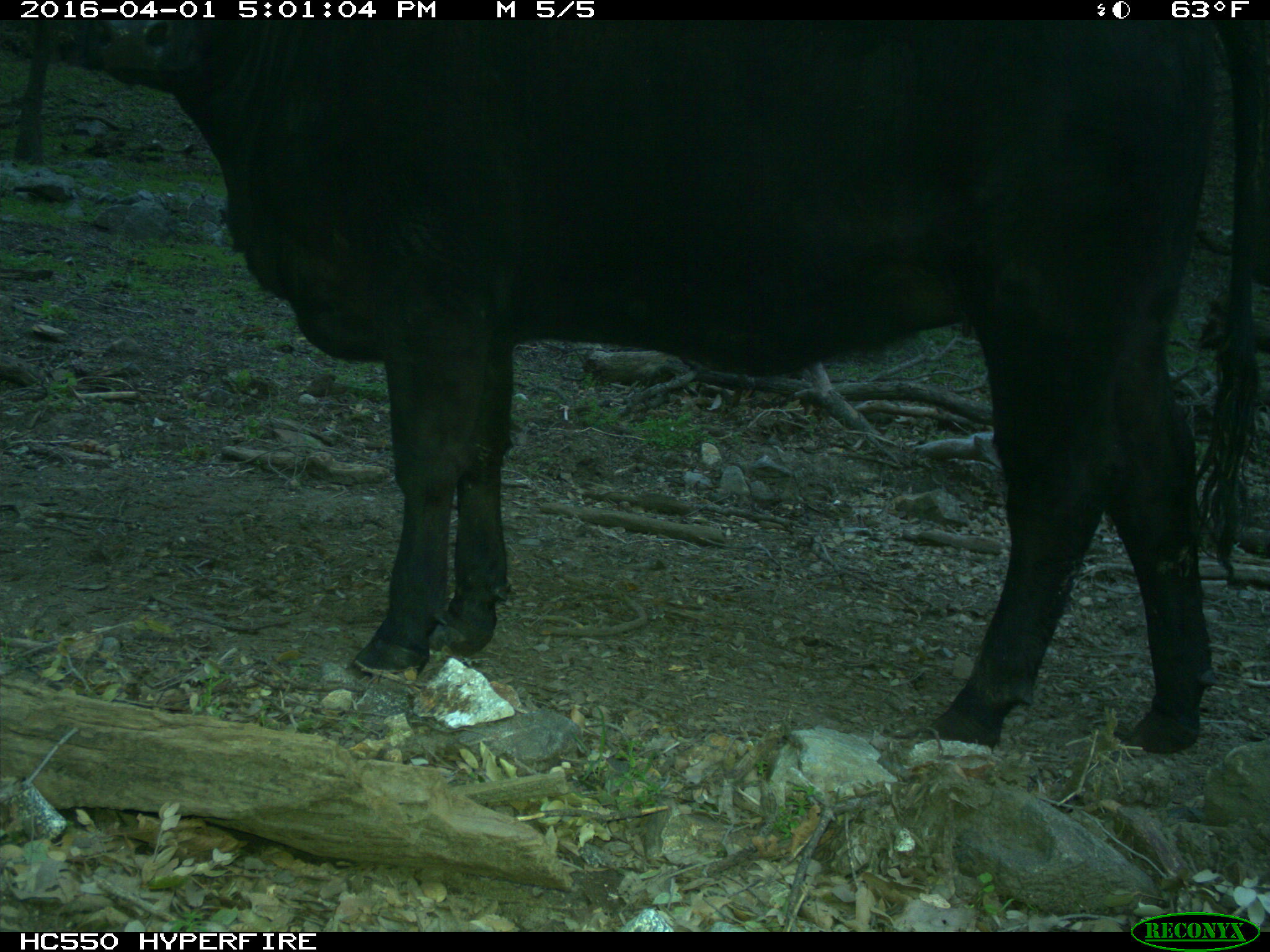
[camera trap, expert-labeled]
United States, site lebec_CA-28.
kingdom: Animalia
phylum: Chordata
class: Mammalia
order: Artiodactyla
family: Bovidae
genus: Bos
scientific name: Bos taurus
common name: domestic cow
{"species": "Bos taurus (domestic cow)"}